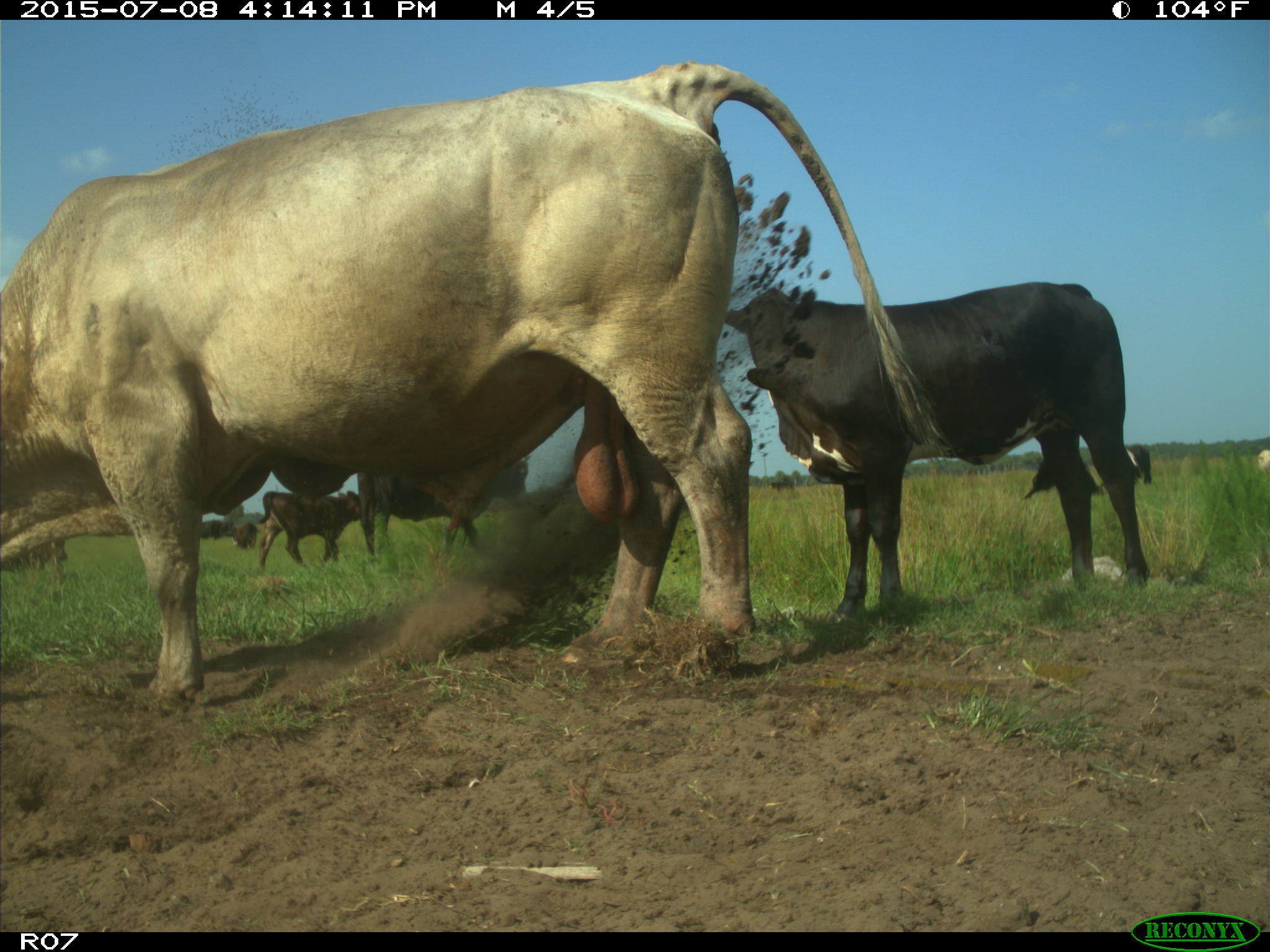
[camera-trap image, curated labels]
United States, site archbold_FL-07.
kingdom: Animalia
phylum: Chordata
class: Mammalia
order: Artiodactyla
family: Bovidae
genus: Bos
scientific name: Bos taurus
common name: domestic cow